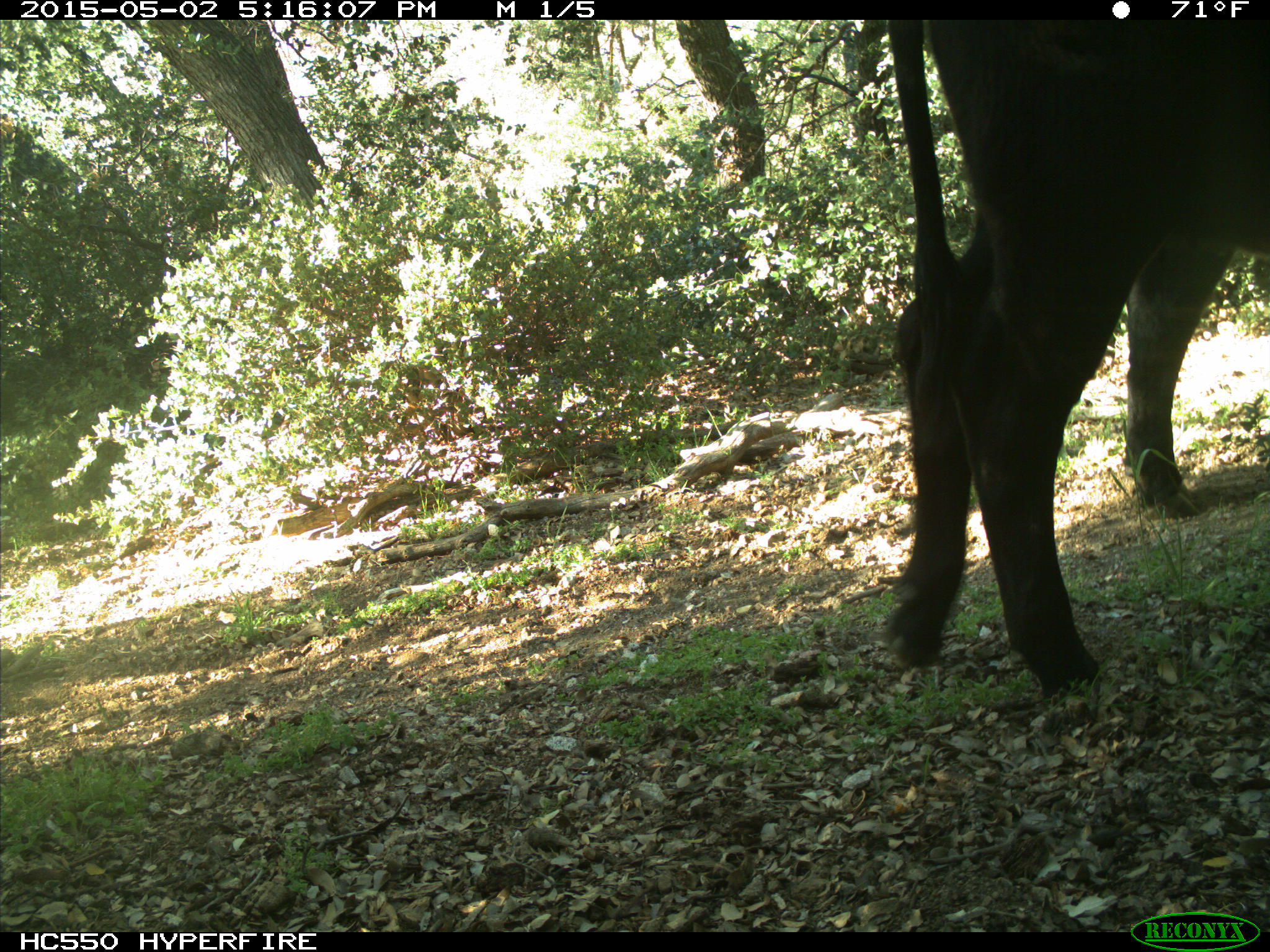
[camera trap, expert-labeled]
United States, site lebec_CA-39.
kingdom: Animalia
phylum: Chordata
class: Mammalia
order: Artiodactyla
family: Bovidae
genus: Bos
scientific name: Bos taurus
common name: domestic cow